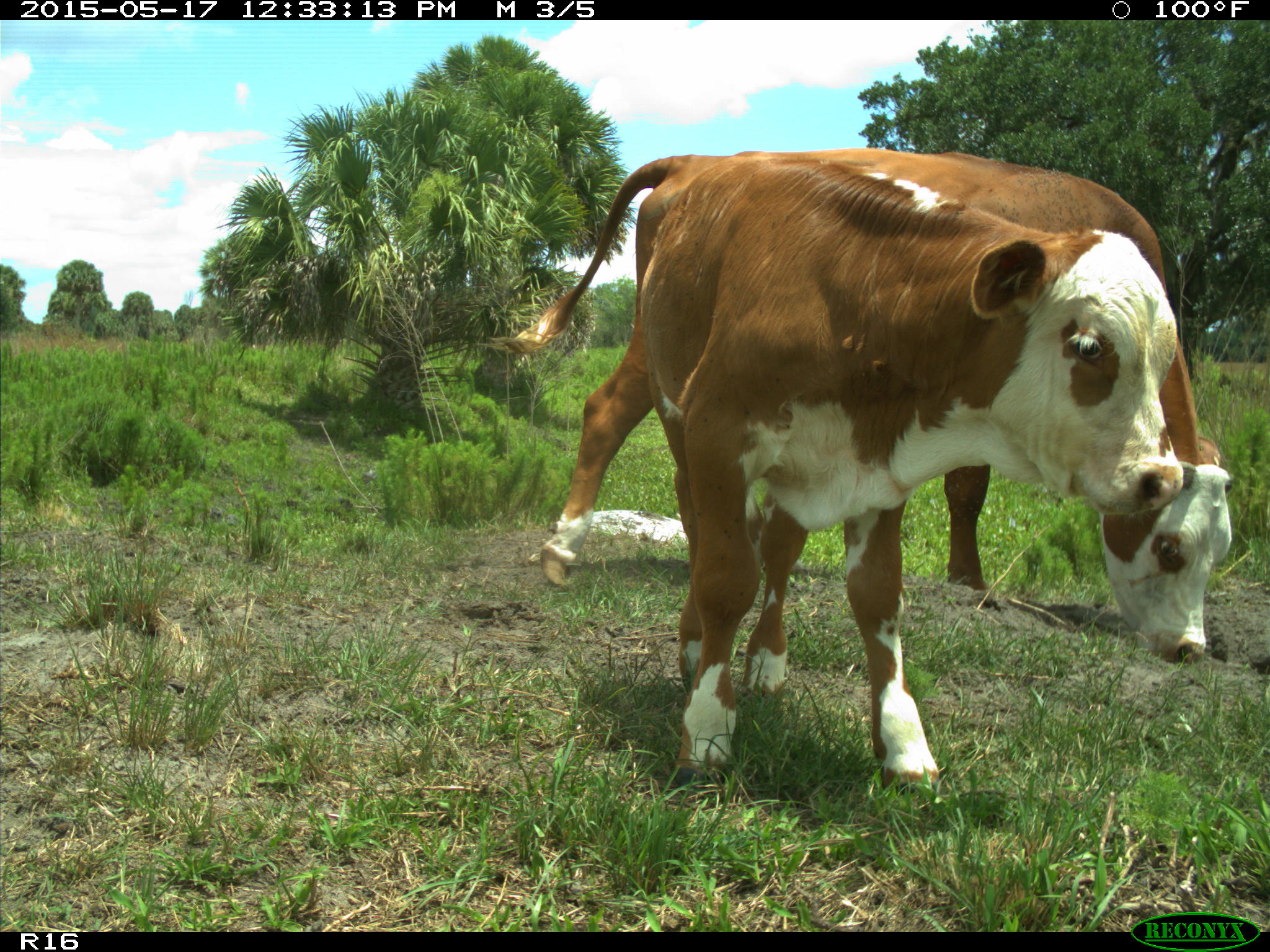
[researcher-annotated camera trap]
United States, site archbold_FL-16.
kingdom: Animalia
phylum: Chordata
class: Mammalia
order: Artiodactyla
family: Bovidae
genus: Bos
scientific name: Bos taurus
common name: domestic cow